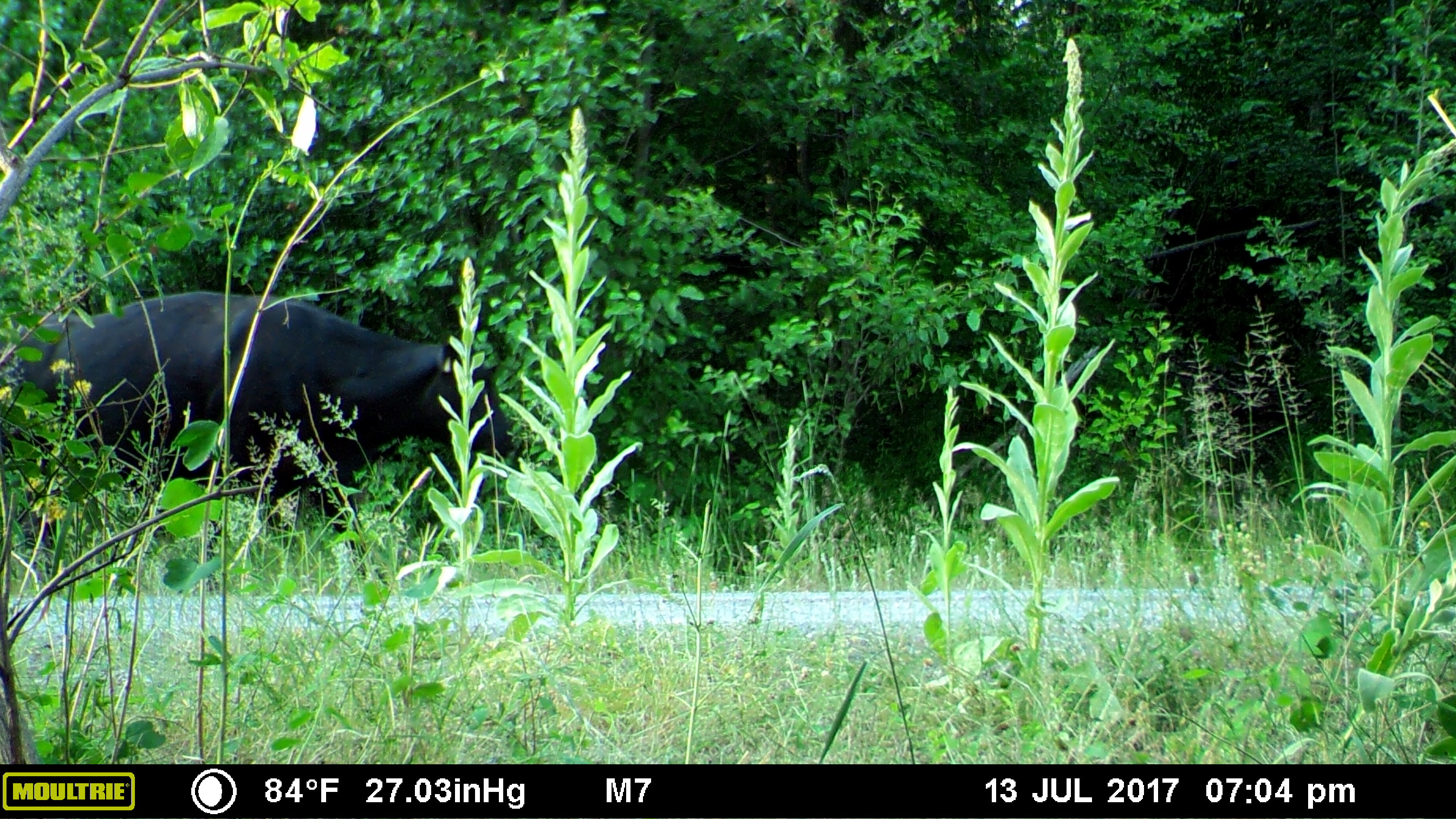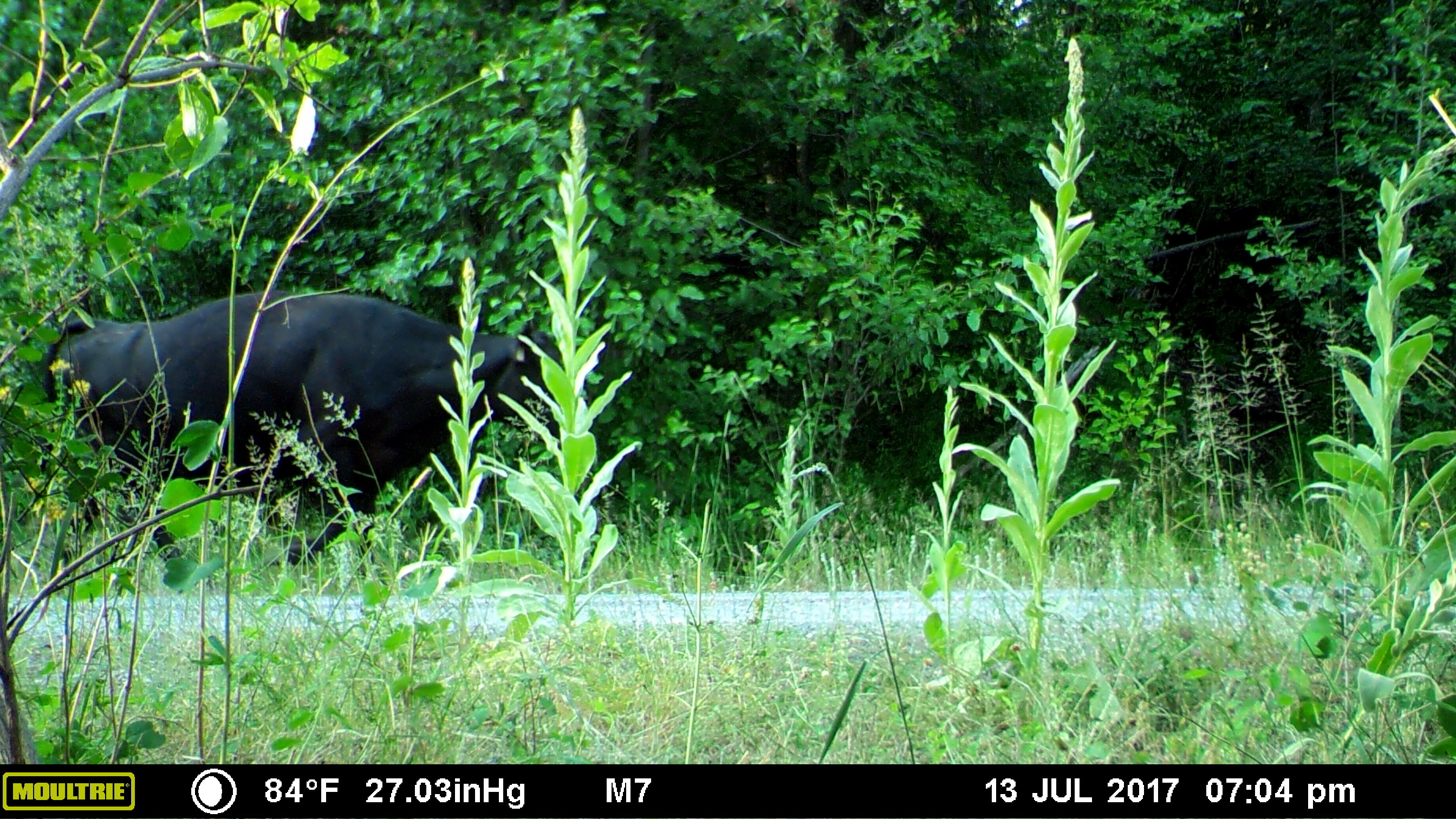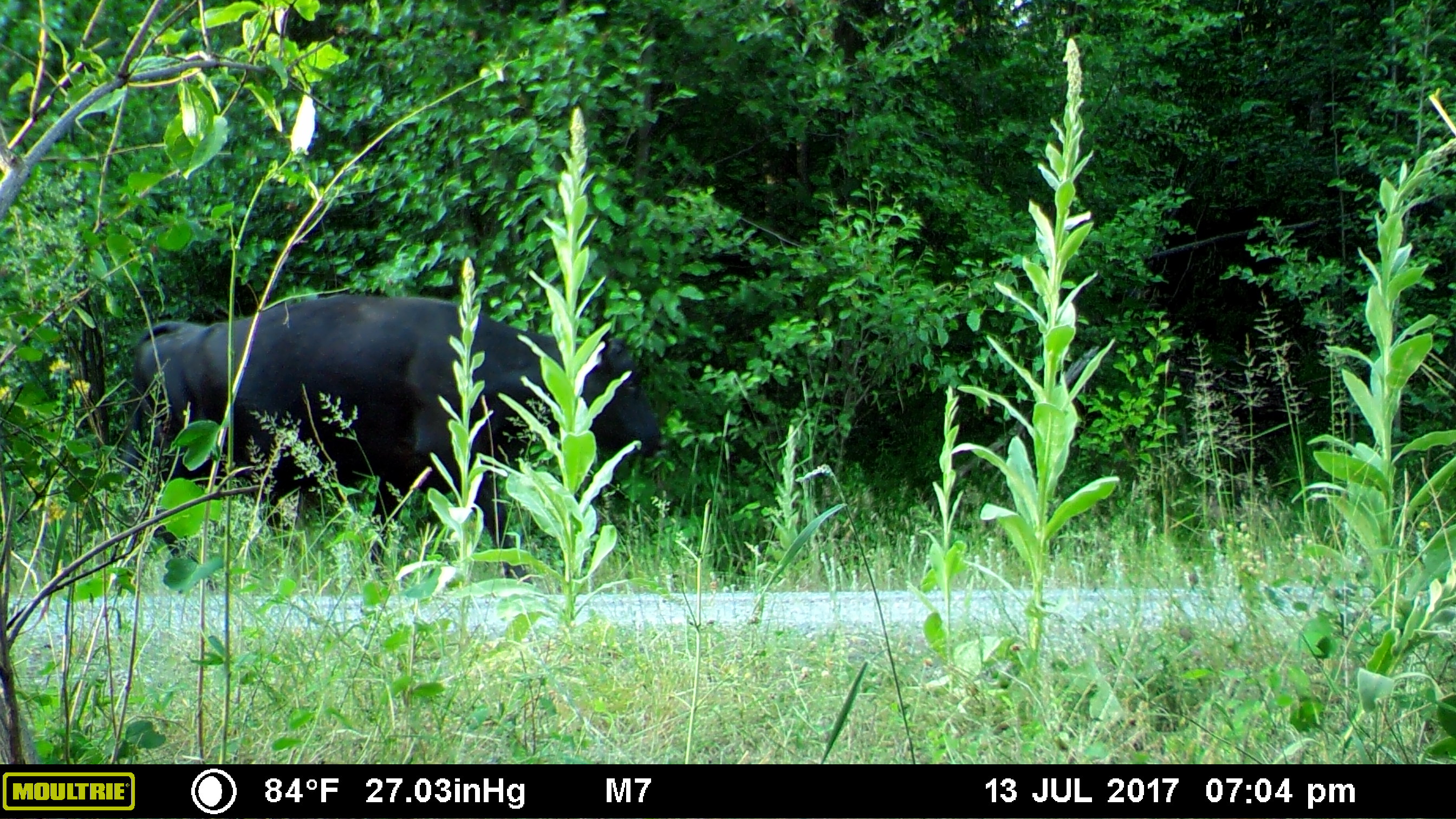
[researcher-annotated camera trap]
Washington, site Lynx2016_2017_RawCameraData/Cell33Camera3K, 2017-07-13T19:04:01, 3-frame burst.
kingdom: Animalia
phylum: Chordata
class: Mammalia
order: Artiodactyla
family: Bovidae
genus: Bos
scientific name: Bos taurus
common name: domestic cattle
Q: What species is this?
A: Domestic cattle (Bos taurus).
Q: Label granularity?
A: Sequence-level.